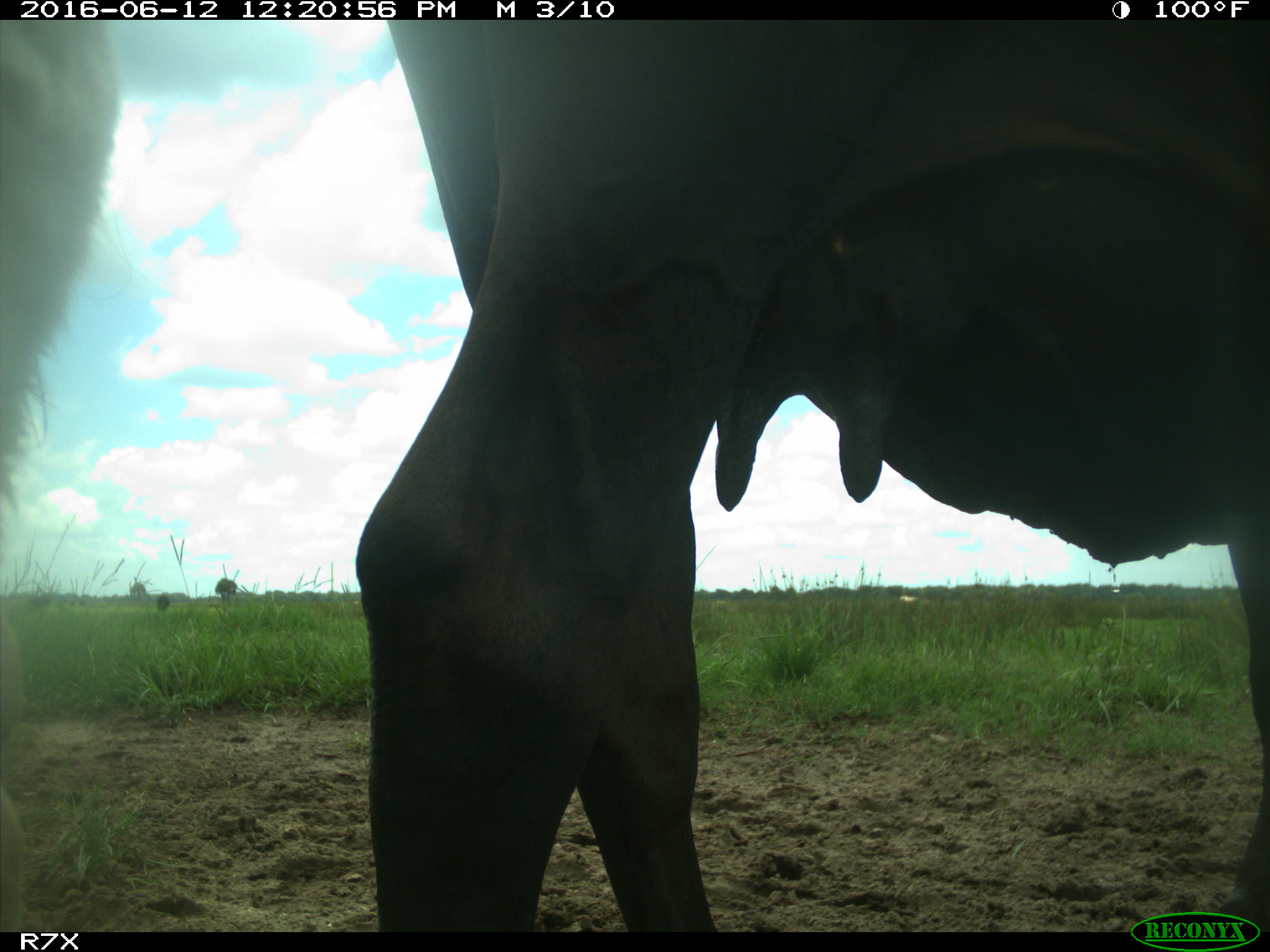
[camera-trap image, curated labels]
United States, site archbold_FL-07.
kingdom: Animalia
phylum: Chordata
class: Mammalia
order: Artiodactyla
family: Bovidae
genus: Bos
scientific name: Bos taurus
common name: domestic cow